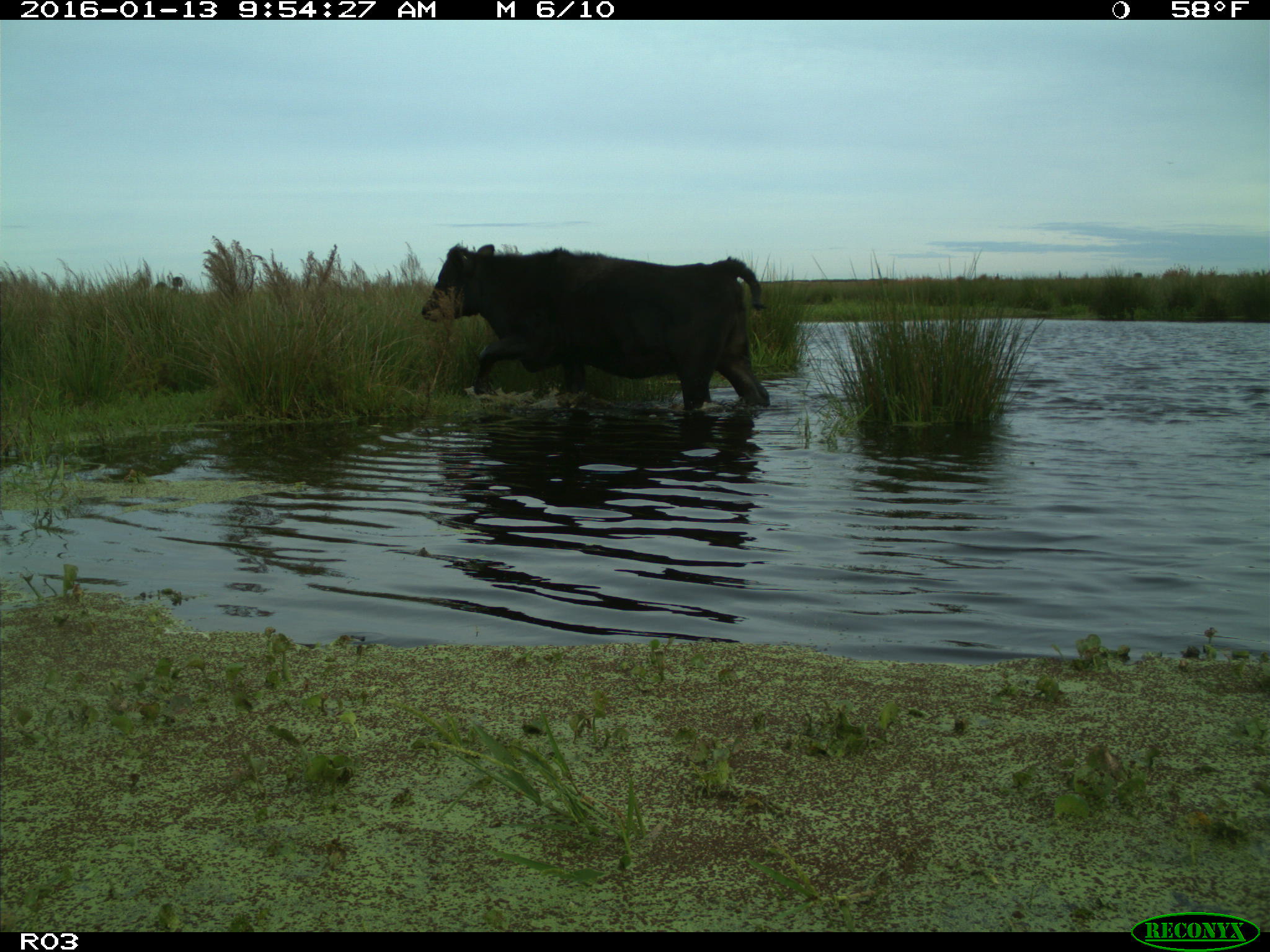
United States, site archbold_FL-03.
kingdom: Animalia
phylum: Chordata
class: Mammalia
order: Artiodactyla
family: Bovidae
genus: Bos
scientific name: Bos taurus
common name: domestic cow